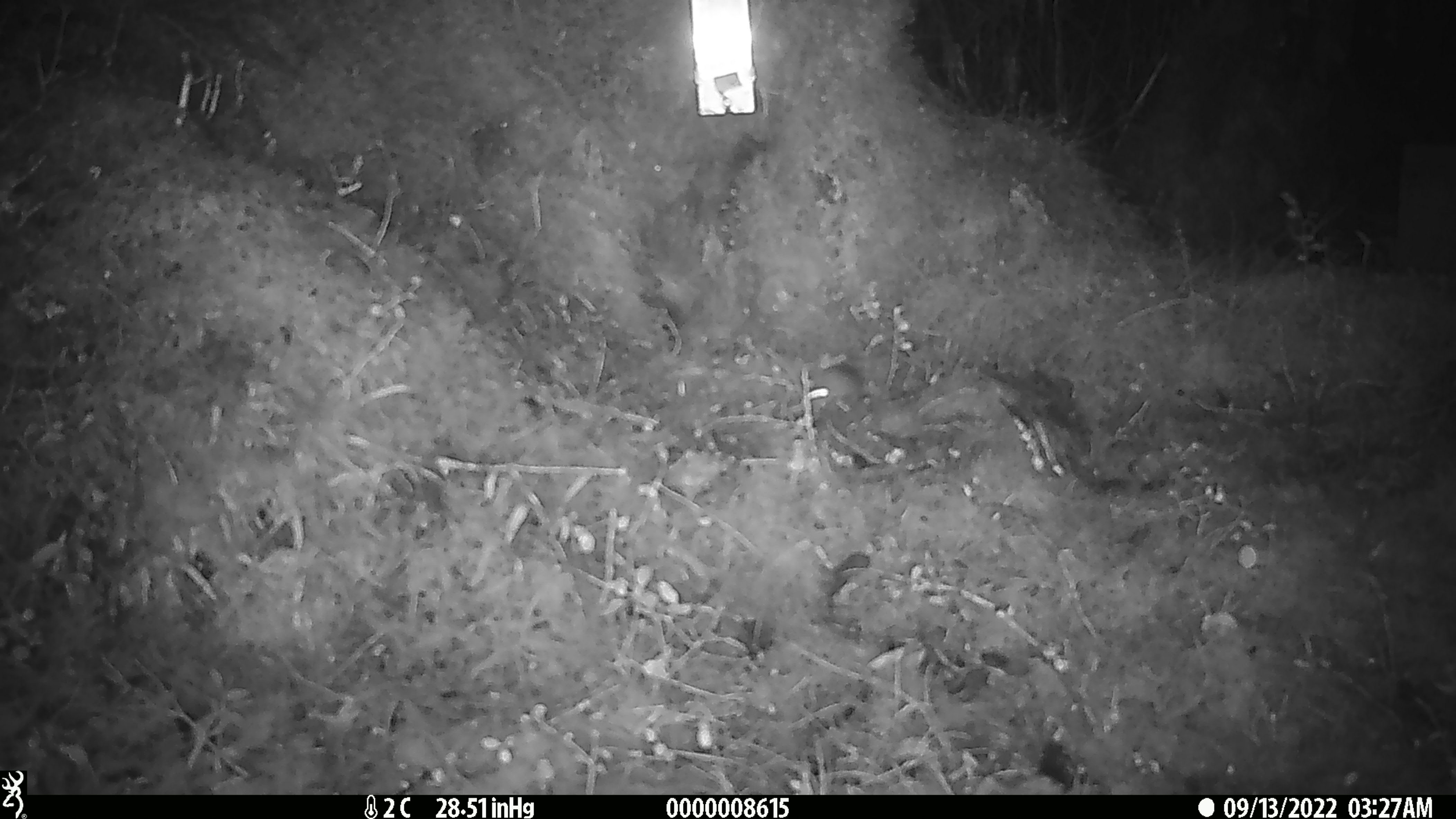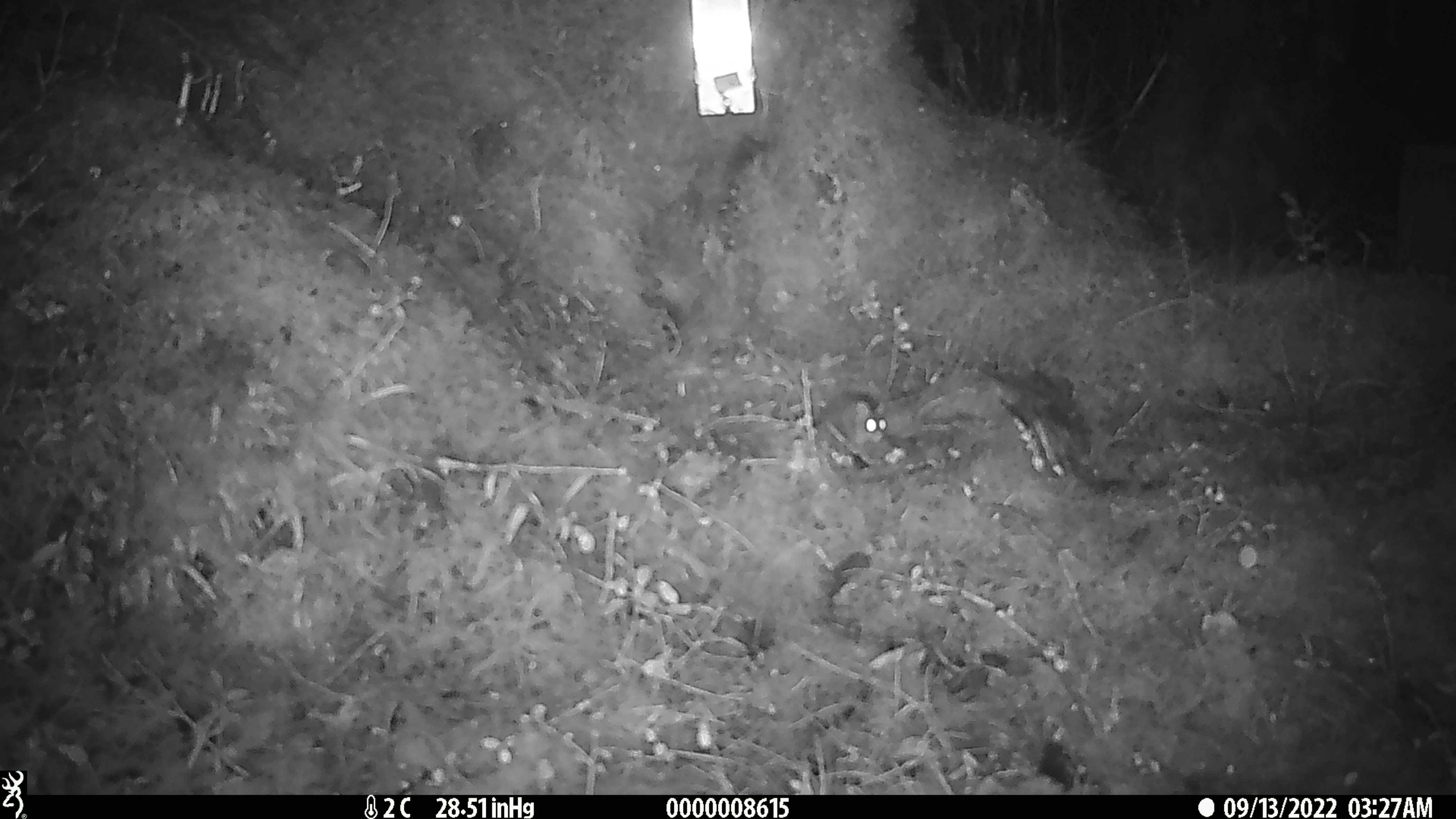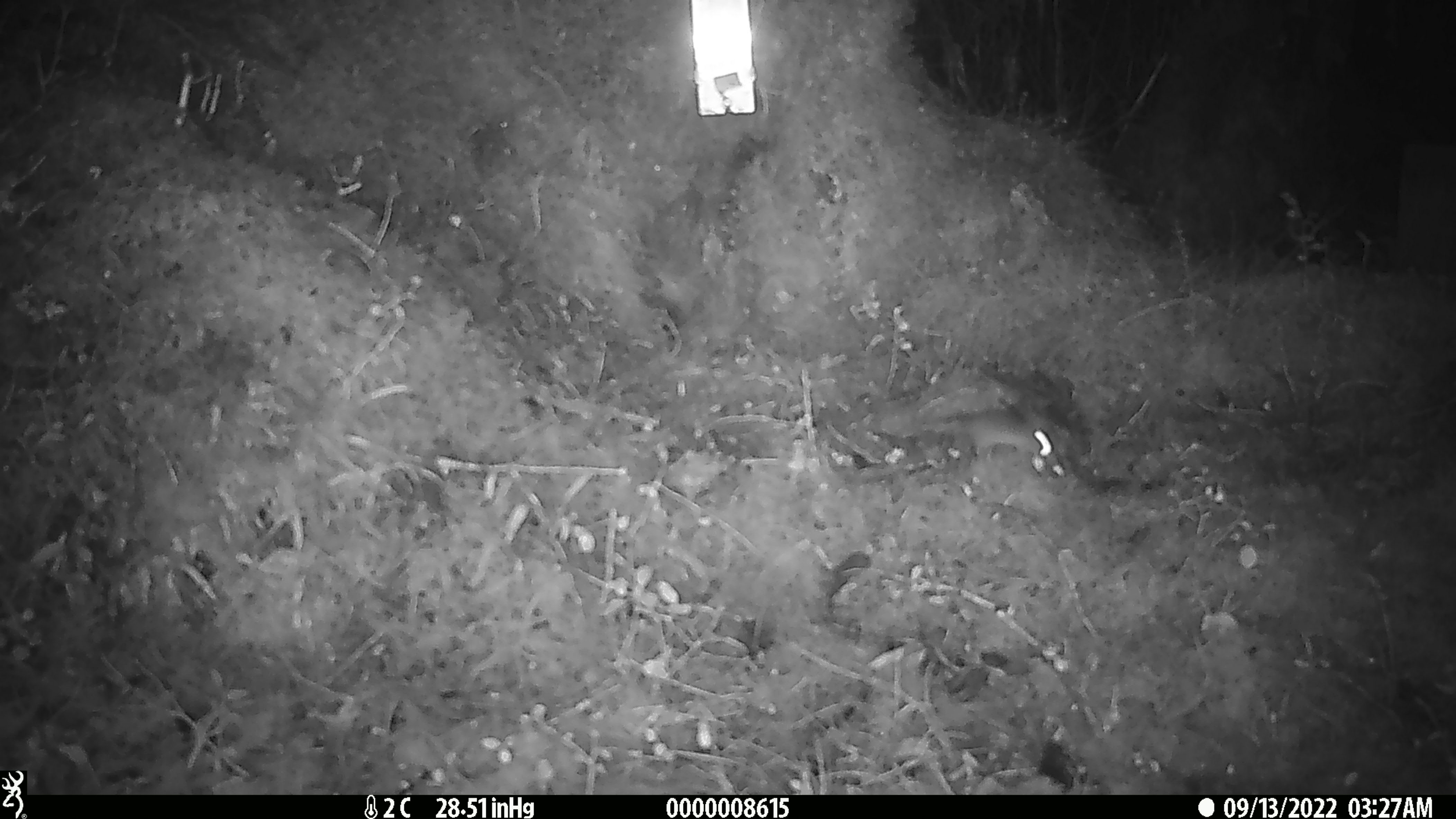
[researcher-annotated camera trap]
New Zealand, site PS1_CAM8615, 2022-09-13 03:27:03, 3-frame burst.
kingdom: Animalia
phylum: Chordata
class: Mammalia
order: Rodentia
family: Muridae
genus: Mus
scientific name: Mus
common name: mouse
Mouse (Mus).